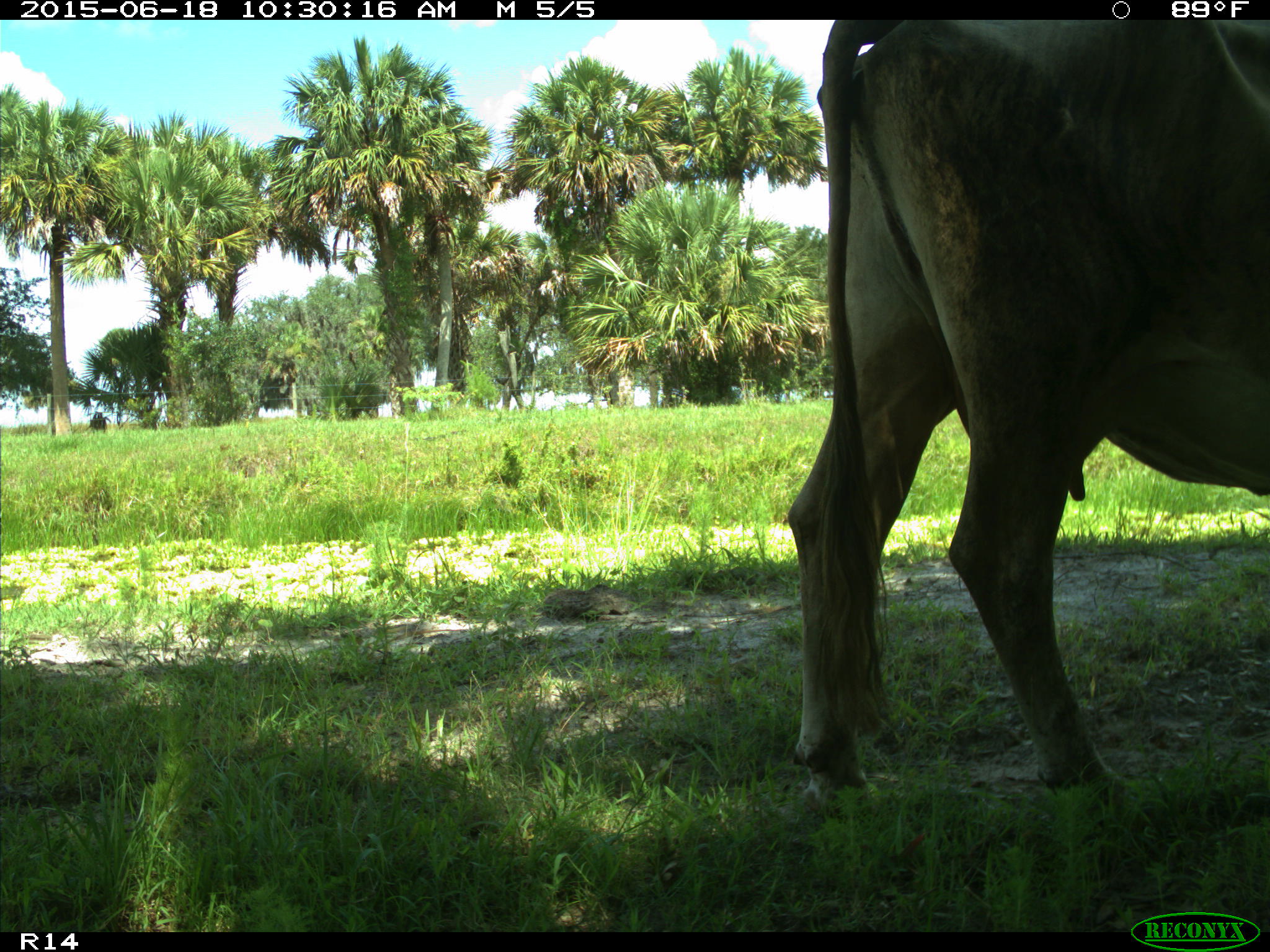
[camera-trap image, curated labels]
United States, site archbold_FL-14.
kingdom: Animalia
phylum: Chordata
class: Mammalia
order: Artiodactyla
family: Bovidae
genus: Bos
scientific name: Bos taurus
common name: domestic cow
Bos taurus (domestic cow).